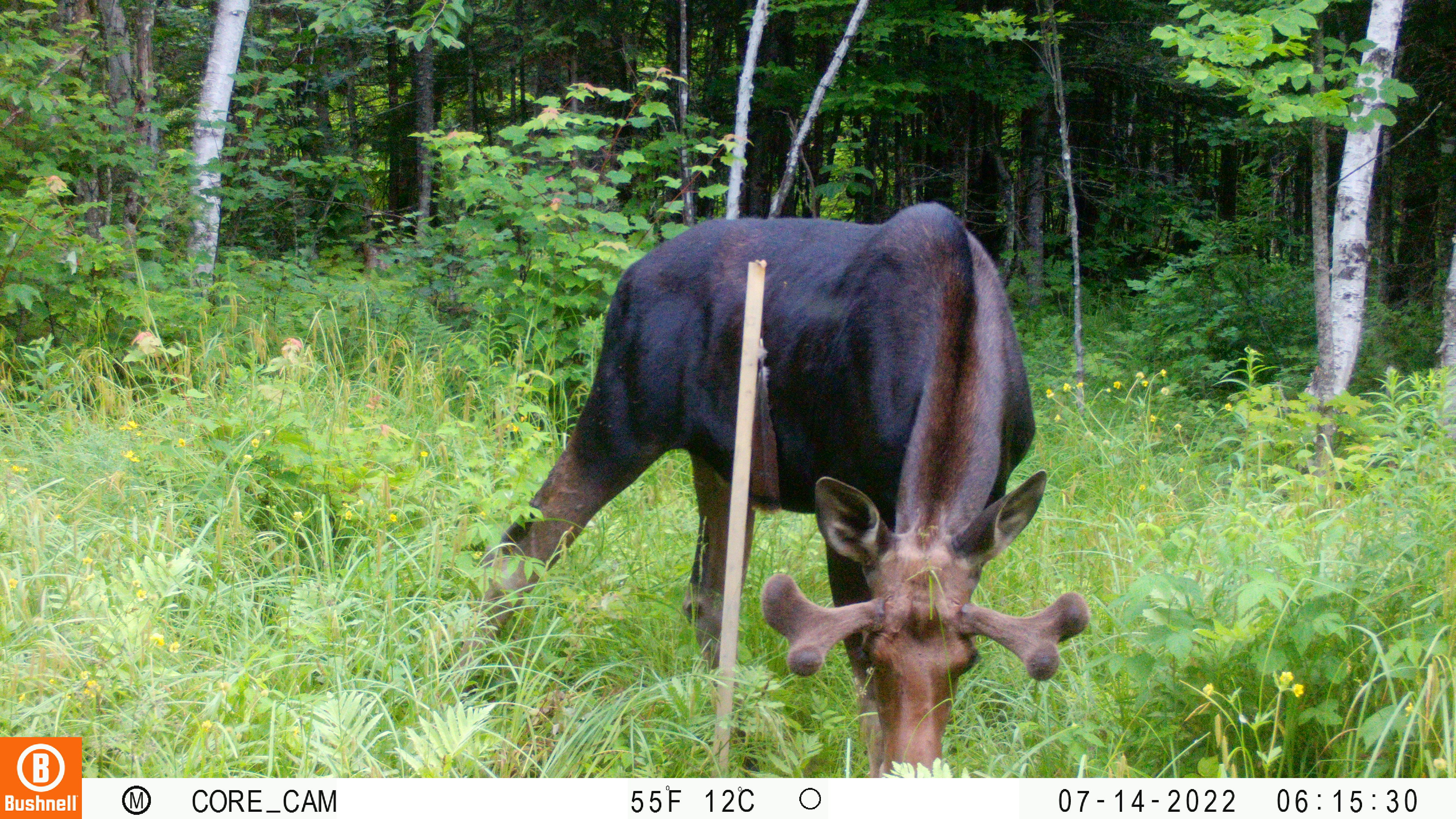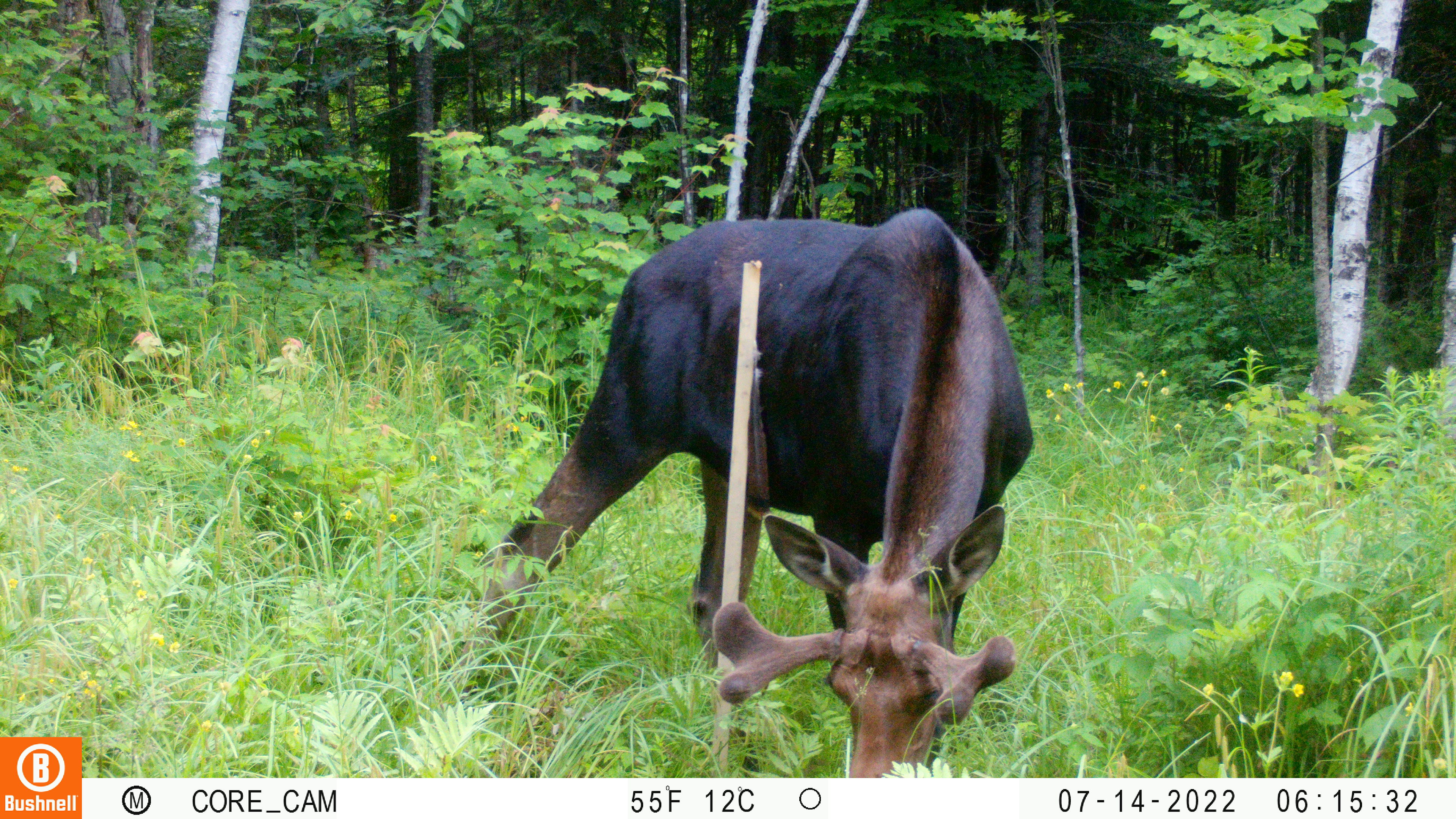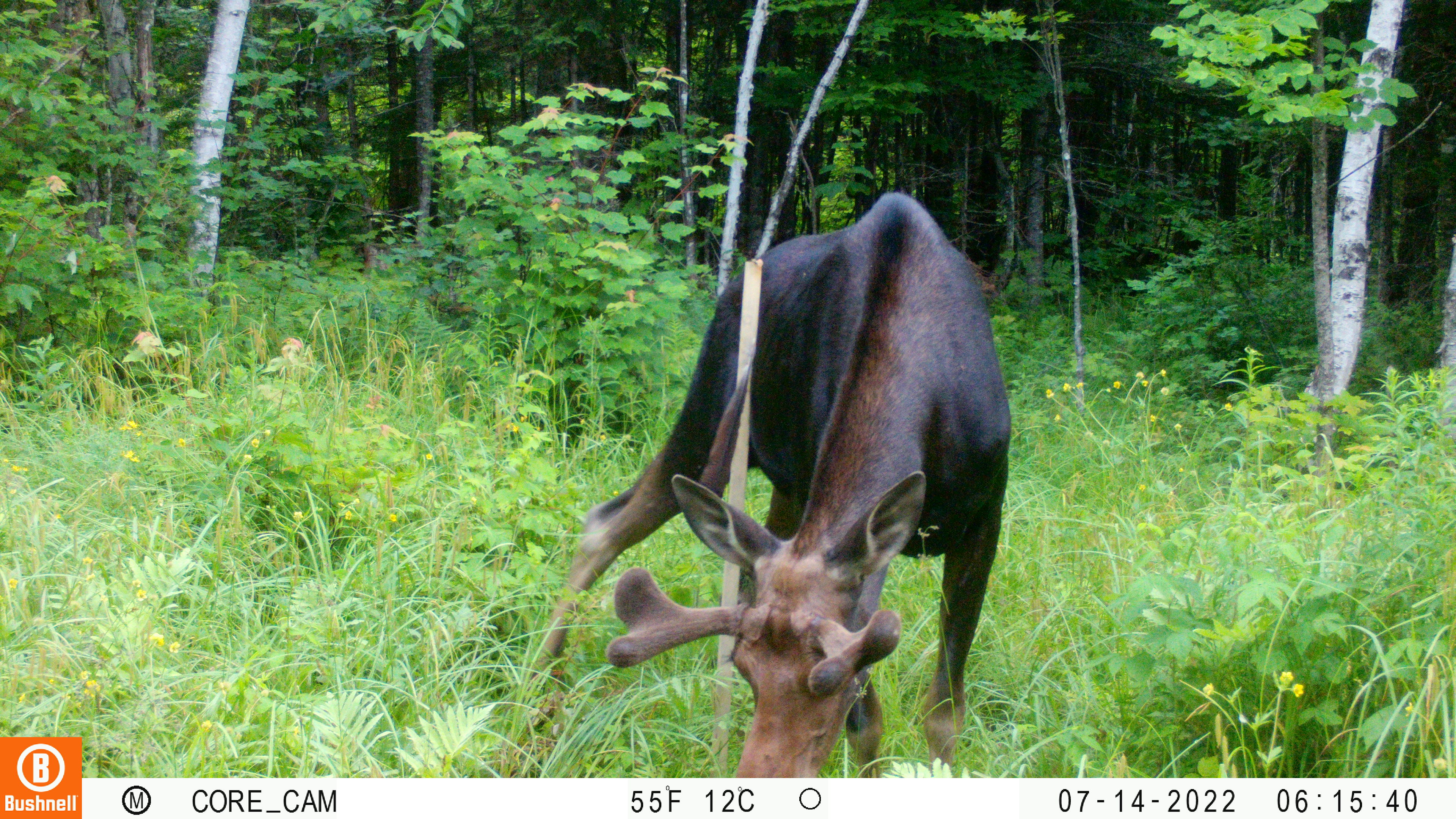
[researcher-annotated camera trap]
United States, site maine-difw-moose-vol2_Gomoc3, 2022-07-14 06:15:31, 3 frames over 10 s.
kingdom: Animalia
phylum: Chordata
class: Mammalia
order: Artiodactyla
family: Cervidae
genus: Alces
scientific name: Alces alces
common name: moose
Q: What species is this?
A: Moose (Alces alces).